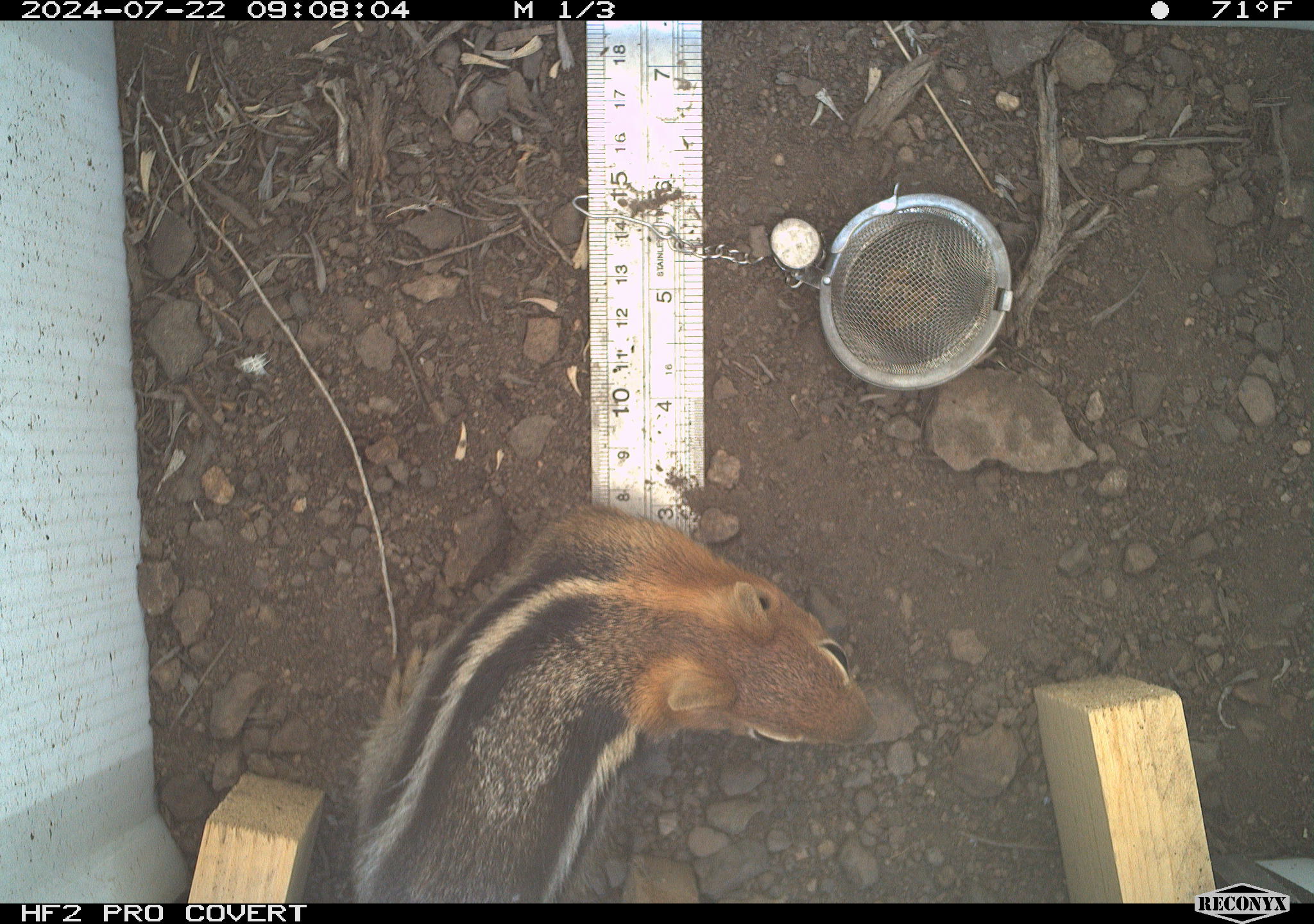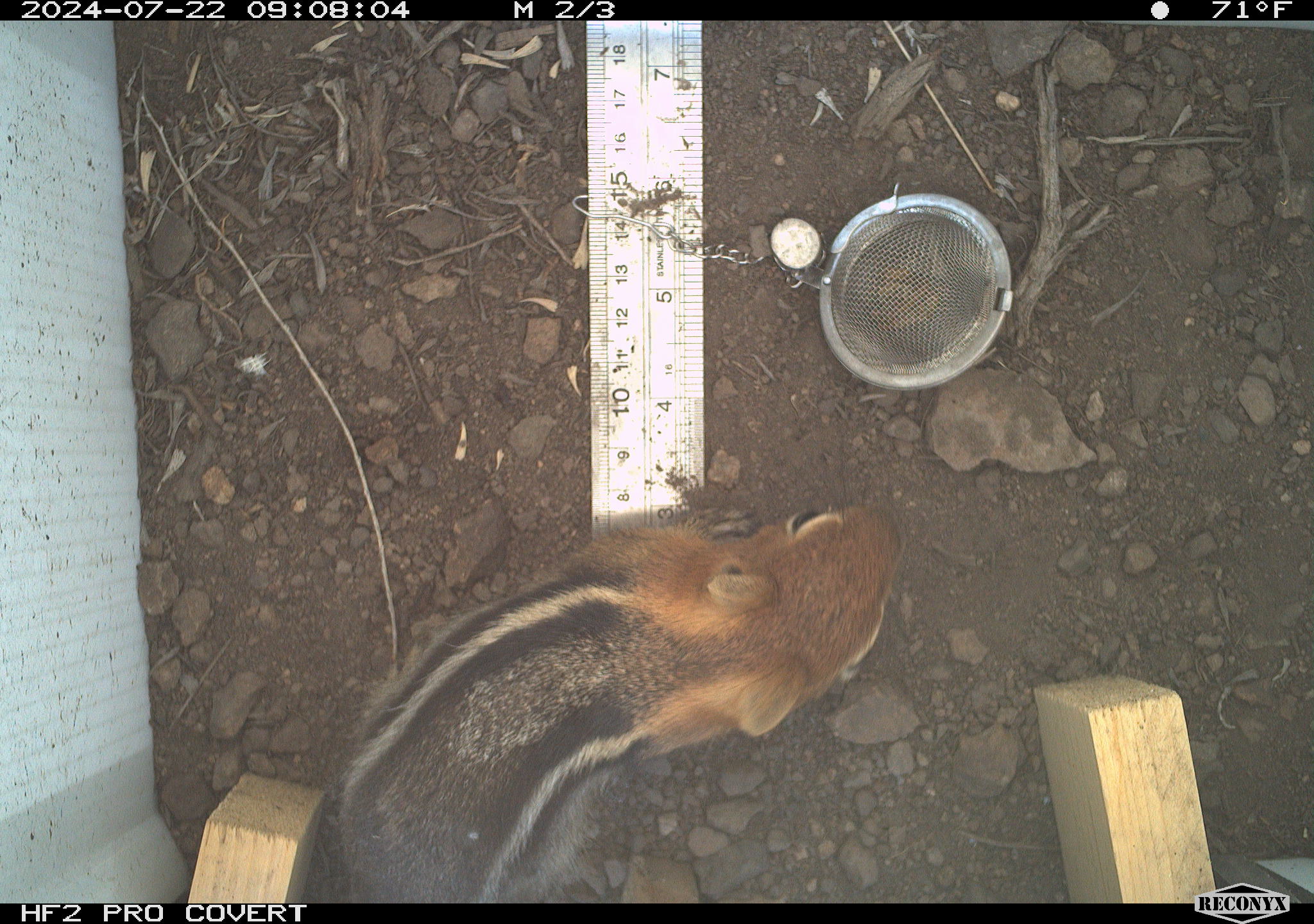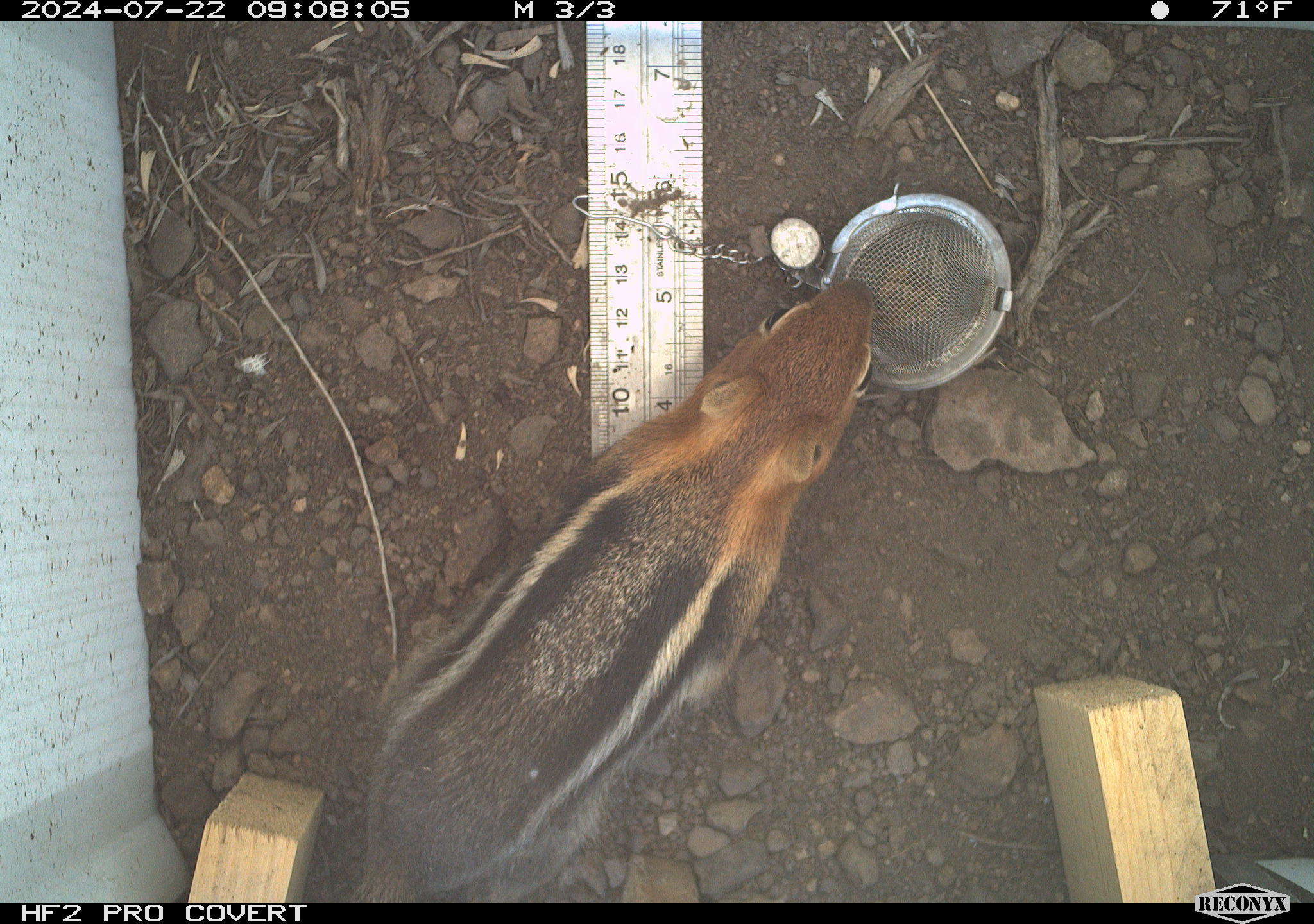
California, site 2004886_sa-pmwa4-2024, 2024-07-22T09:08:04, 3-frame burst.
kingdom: Animalia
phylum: Chordata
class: Mammalia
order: Rodentia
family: Sciuridae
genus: Callospermophilus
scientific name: Callospermophilus lateralis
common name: golden mantled ground squirrel